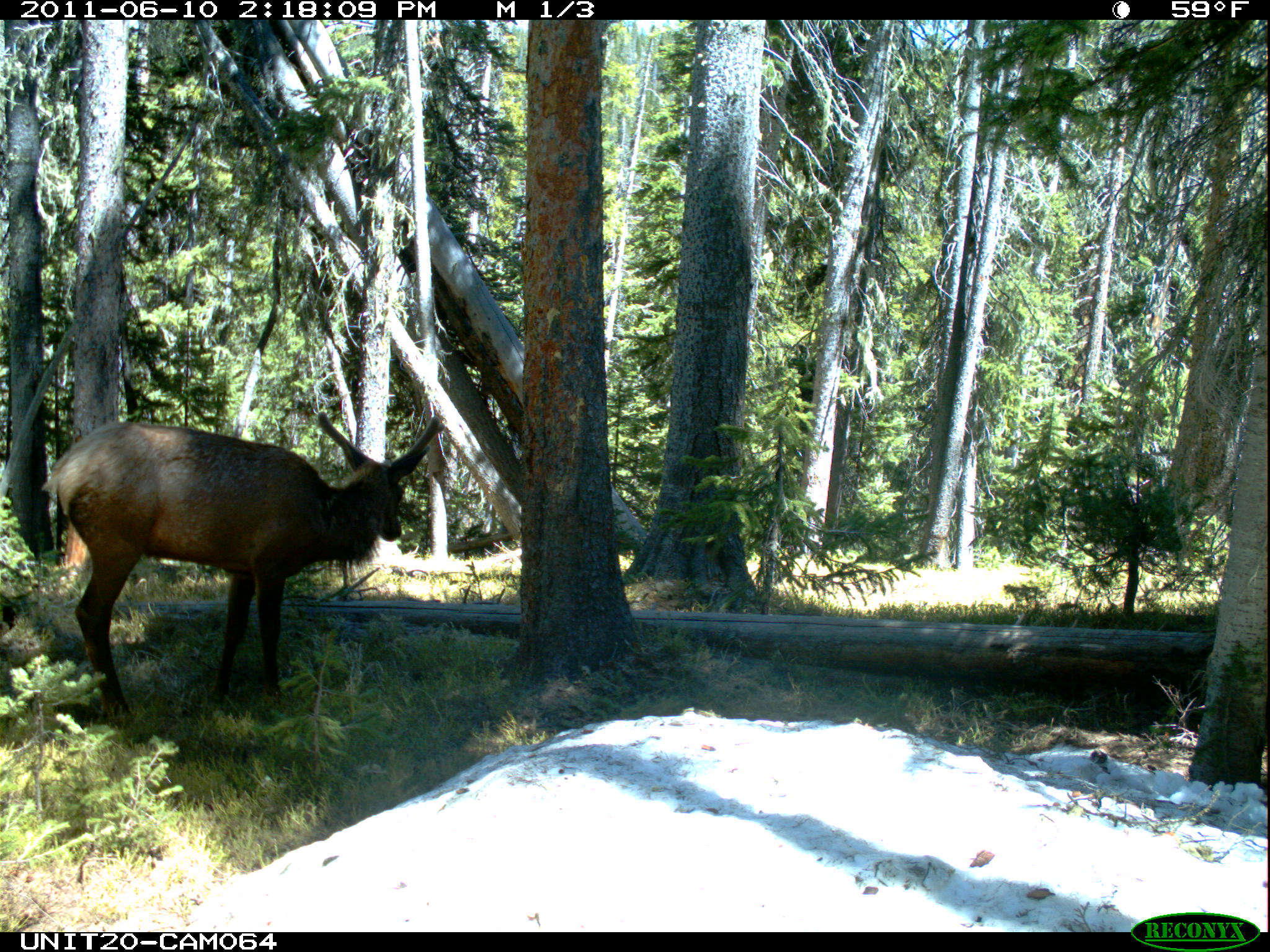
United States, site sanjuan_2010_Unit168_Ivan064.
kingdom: Animalia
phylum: Chordata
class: Mammalia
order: Artiodactyla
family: Cervidae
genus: Cervus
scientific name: Cervus elaphus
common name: red deer